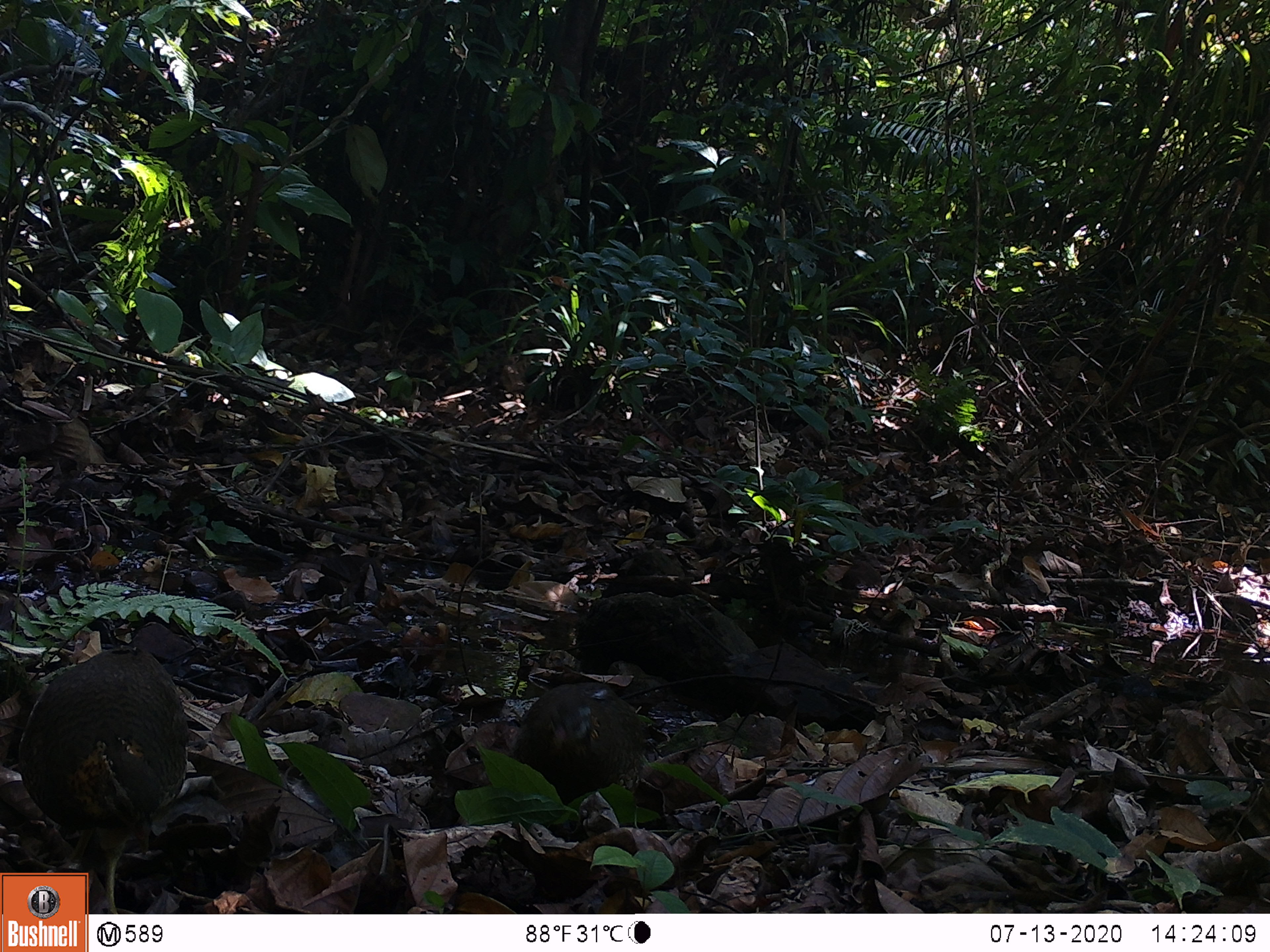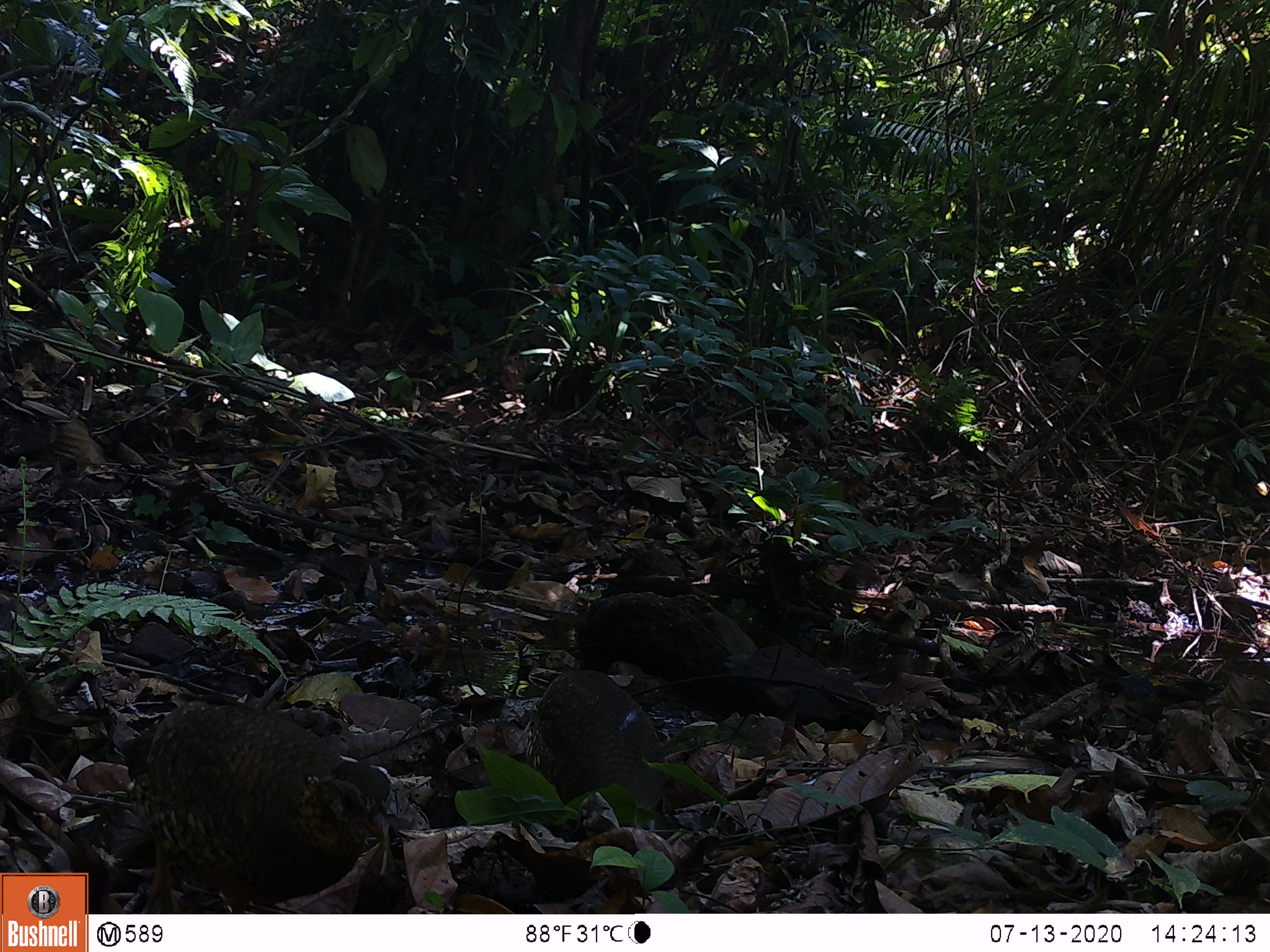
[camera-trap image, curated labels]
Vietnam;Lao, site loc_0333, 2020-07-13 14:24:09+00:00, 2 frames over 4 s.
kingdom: Animalia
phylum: Chordata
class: Aves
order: Galliformes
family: Phasianidae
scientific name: Phasianidae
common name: partridge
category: unidentified partridge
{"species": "unidentified partridge (partridge) (Phasianidae)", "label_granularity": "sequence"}